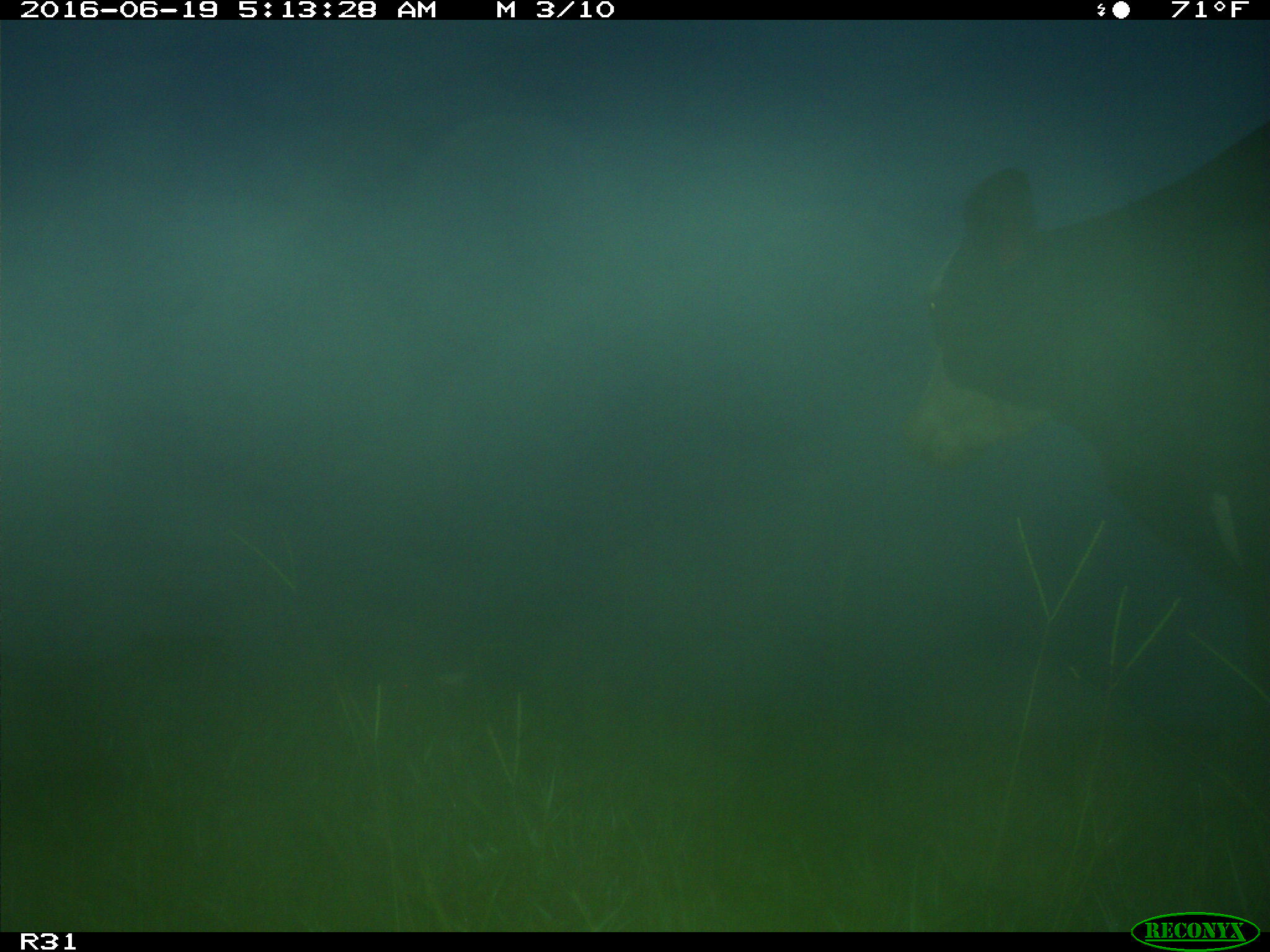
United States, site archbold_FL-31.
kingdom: Animalia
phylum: Chordata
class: Mammalia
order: Artiodactyla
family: Bovidae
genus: Bos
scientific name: Bos taurus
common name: domestic cow